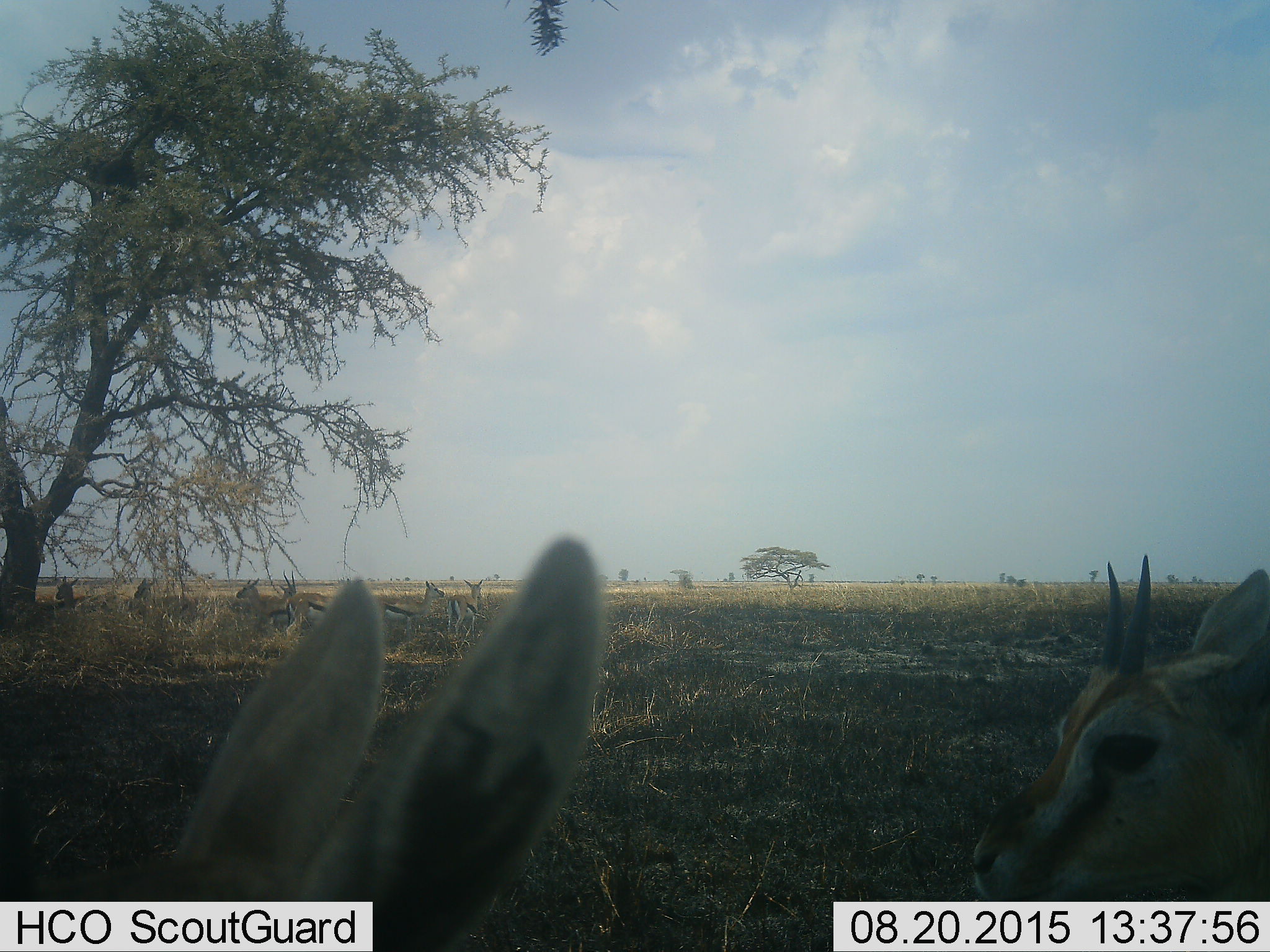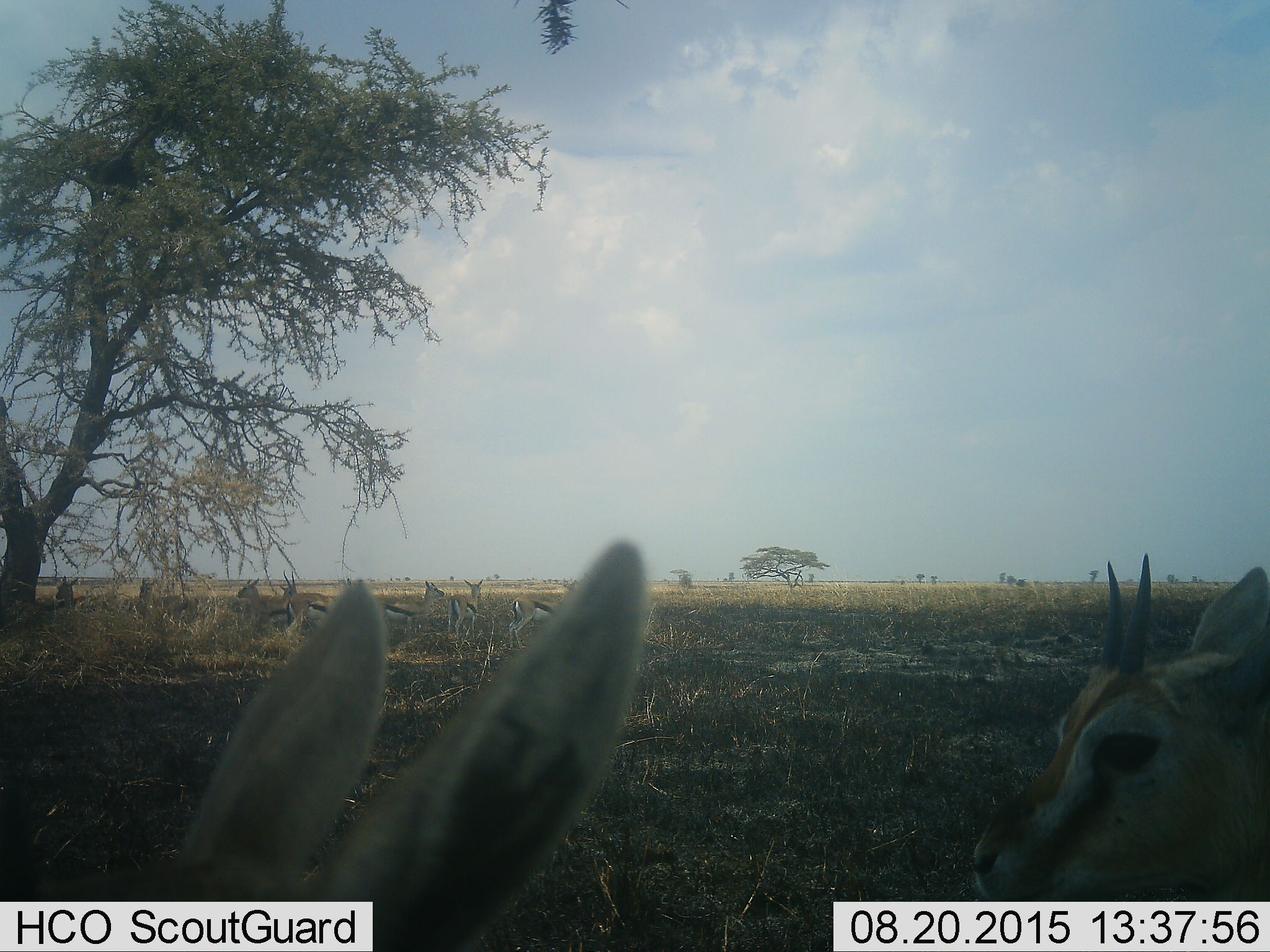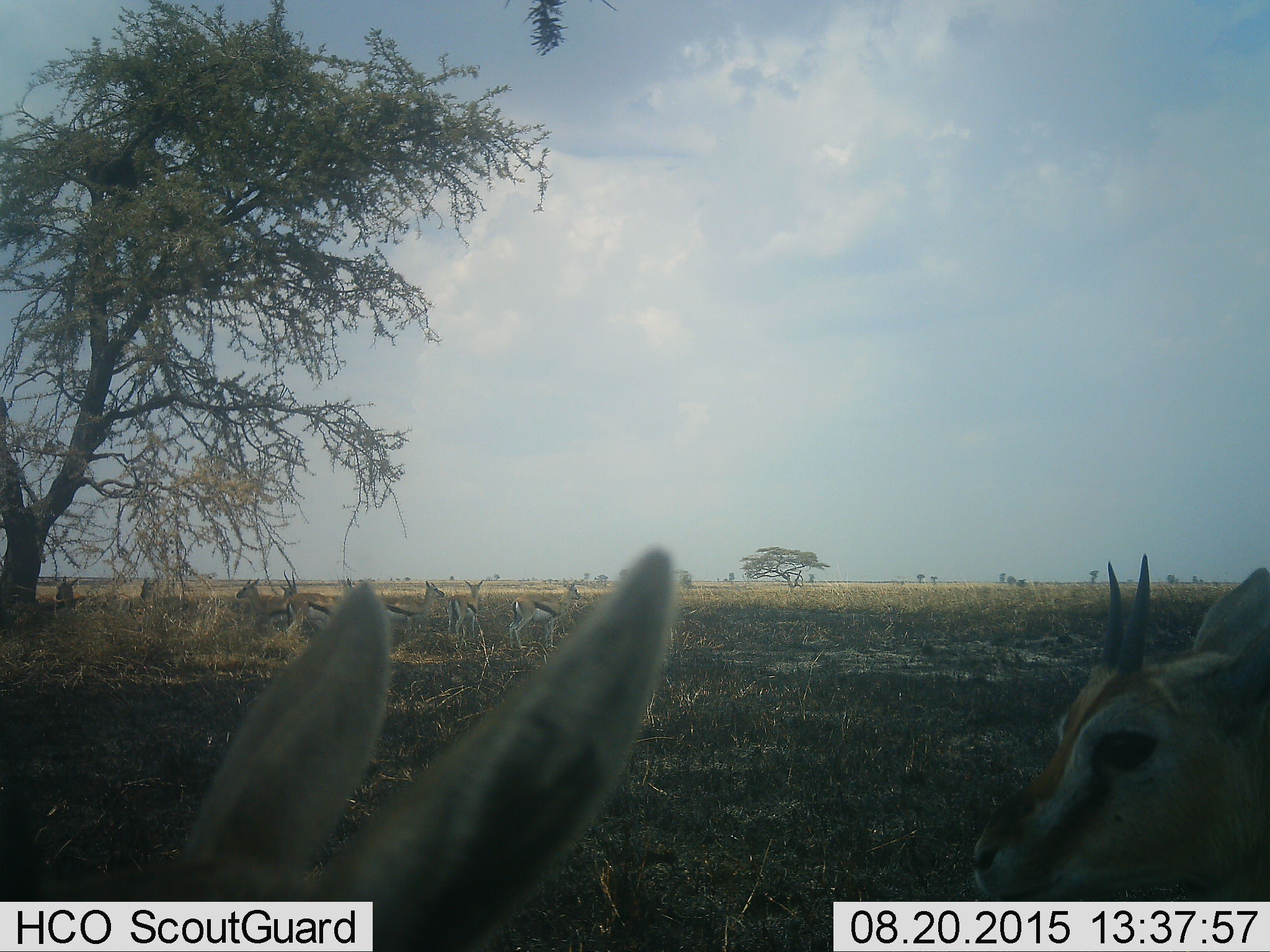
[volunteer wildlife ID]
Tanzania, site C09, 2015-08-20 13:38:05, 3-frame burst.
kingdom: Animalia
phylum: Chordata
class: Mammalia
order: Artiodactyla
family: Bovidae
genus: Eudorcas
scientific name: Eudorcas thomsonii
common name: thomson's gazelle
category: gazellethomsons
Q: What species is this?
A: Gazellethomsons (thomson's gazelle) (Eudorcas thomsonii).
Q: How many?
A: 10.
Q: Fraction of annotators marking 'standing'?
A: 88%.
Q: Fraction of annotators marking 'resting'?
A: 19%.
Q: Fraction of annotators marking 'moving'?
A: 12%.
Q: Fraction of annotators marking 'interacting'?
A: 6%.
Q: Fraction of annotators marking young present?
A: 6%.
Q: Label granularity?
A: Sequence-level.